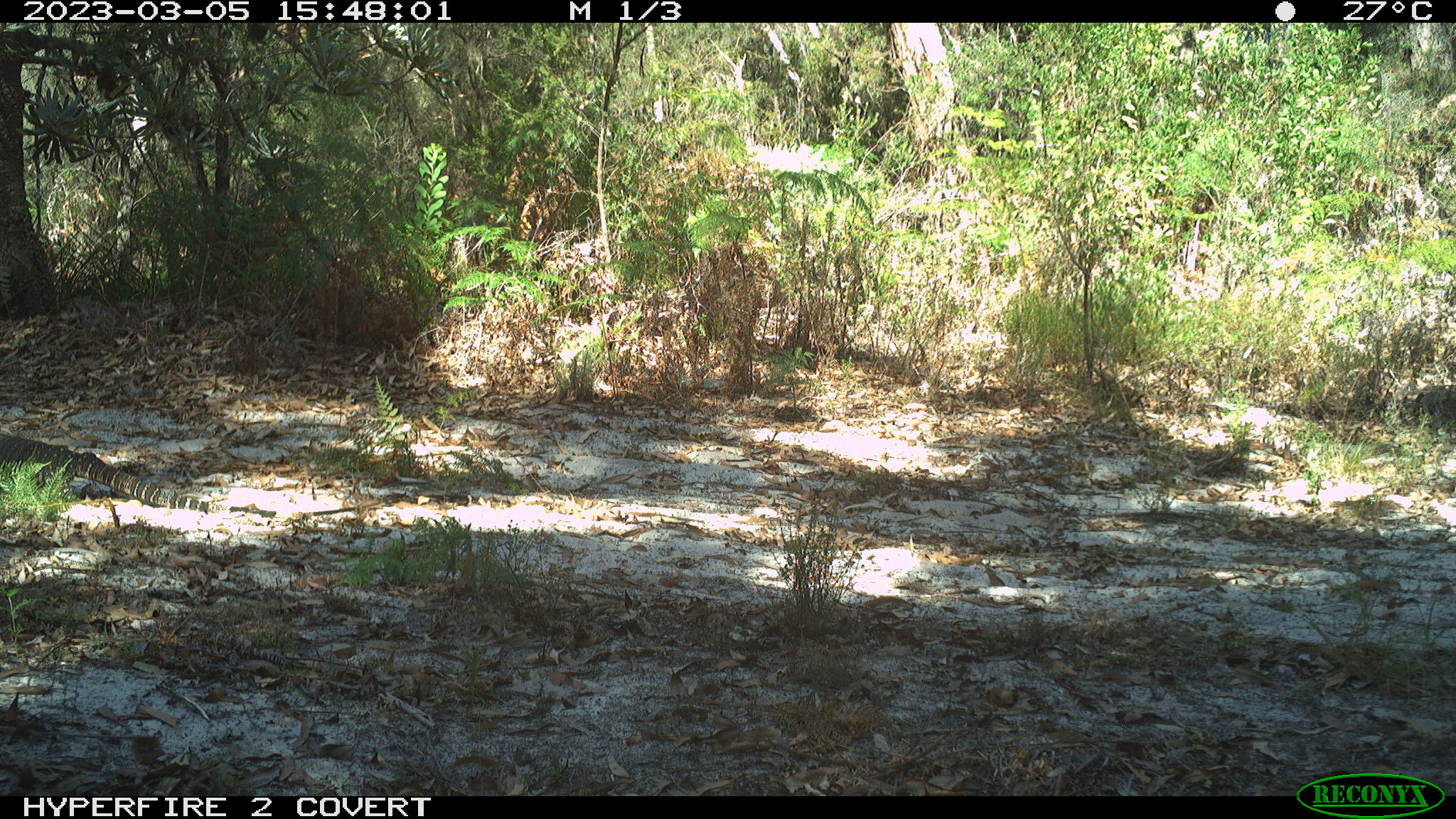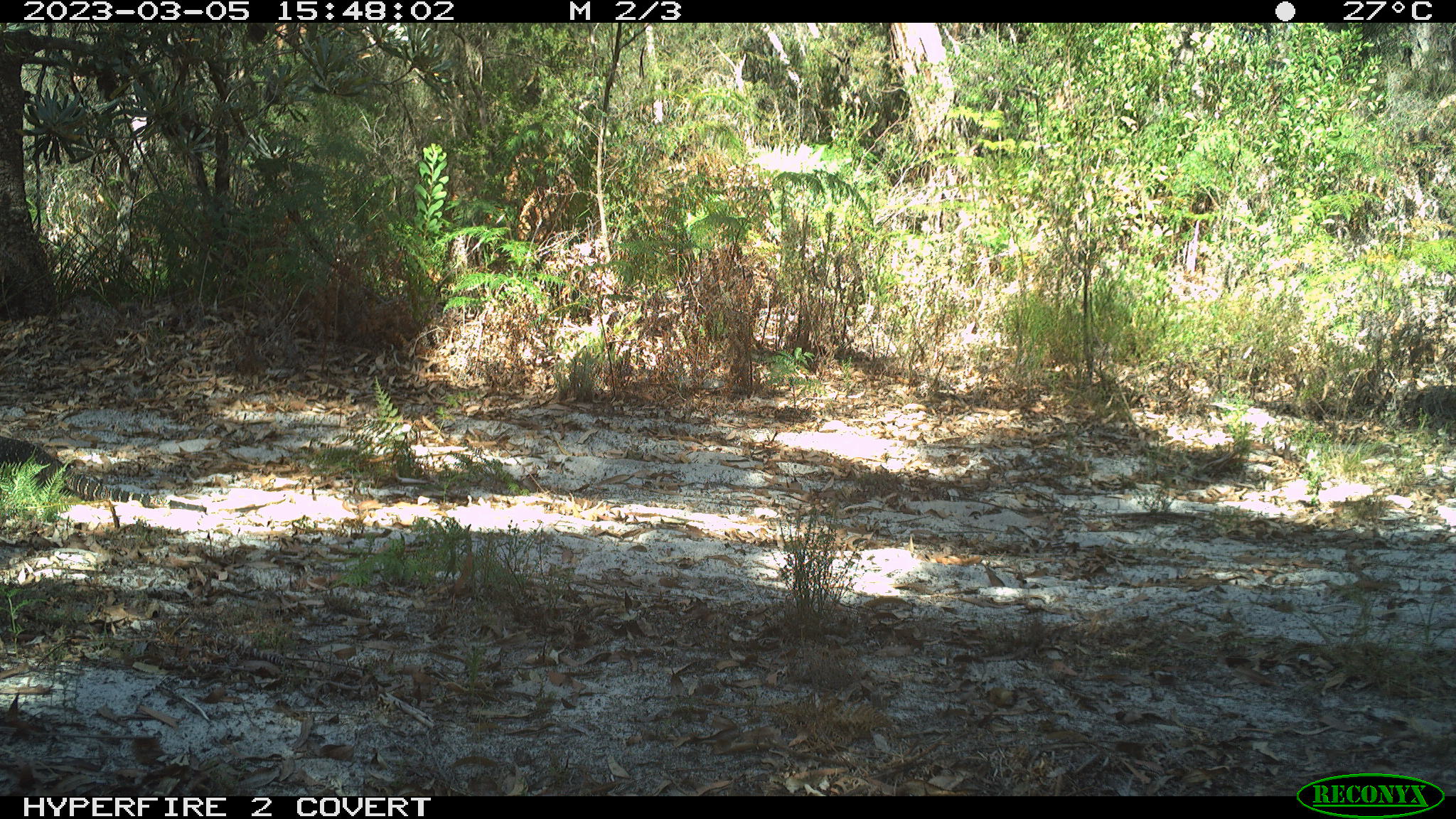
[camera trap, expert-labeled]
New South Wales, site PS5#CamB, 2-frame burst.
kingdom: Animalia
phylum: Chordata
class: Reptilia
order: Squamata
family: Varanidae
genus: Varanus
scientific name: Varanus varius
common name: lace monitor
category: goanna